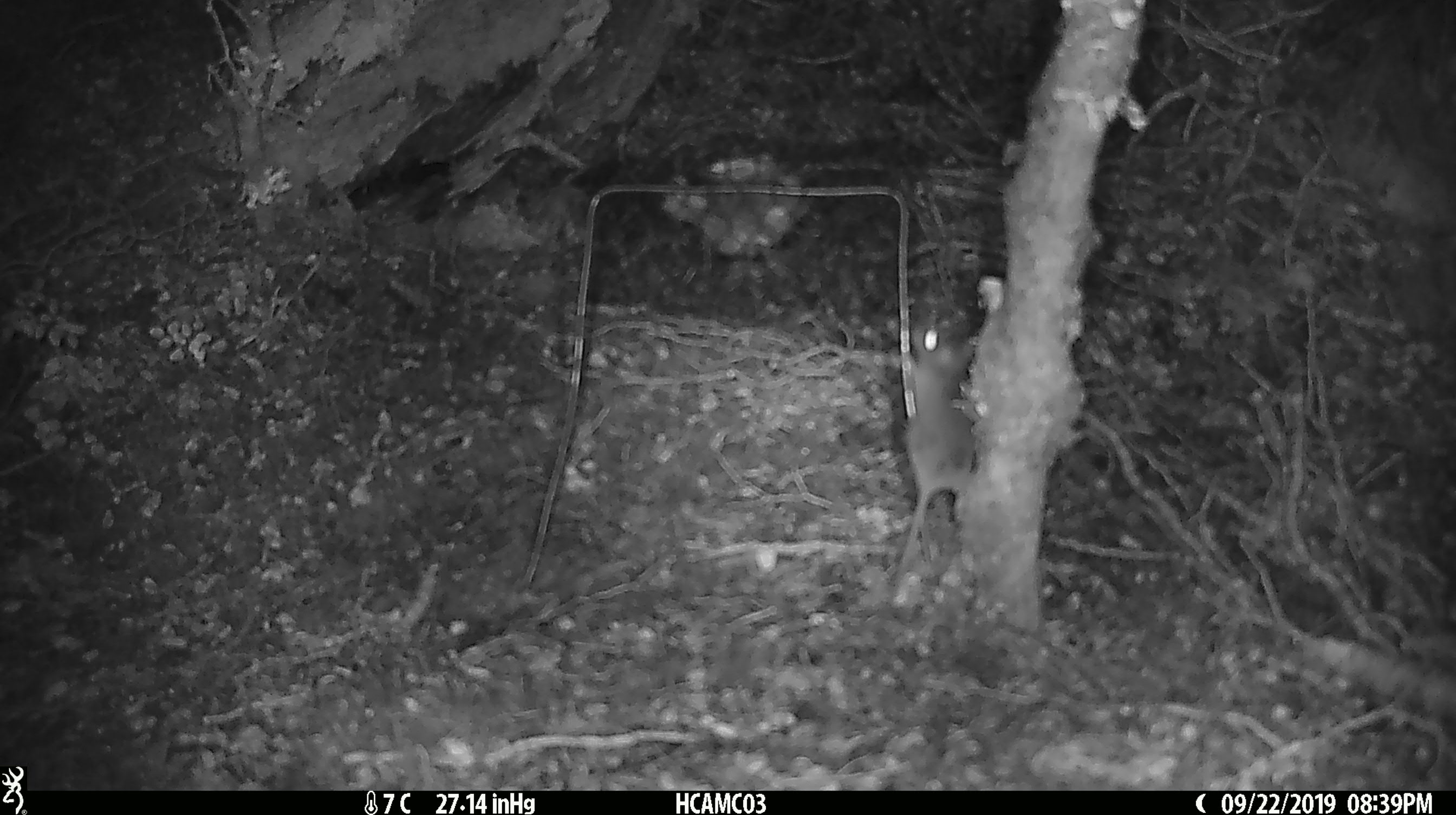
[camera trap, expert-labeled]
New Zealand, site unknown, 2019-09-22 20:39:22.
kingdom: Animalia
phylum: Chordata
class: Mammalia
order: Rodentia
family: Muridae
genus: Mus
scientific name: Mus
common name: mouse